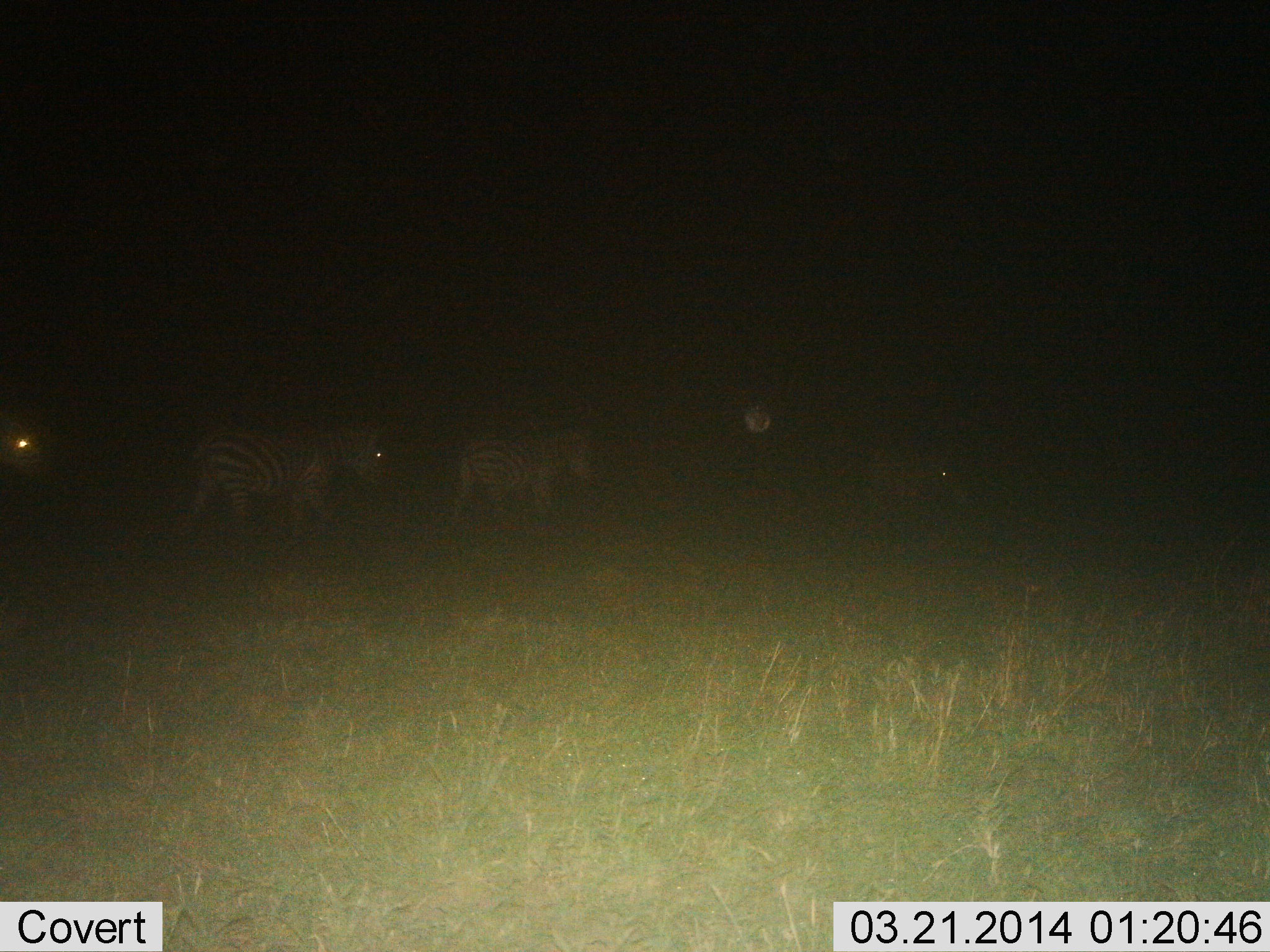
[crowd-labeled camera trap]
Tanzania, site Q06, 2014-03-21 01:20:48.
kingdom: Animalia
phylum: Chordata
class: Mammalia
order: Perissodactyla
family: Equidae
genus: Equus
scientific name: Equus quagga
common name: plains zebra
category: zebra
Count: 4.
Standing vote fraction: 20%.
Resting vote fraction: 0%.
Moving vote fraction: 90%.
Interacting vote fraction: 0%.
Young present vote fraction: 0%.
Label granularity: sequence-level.